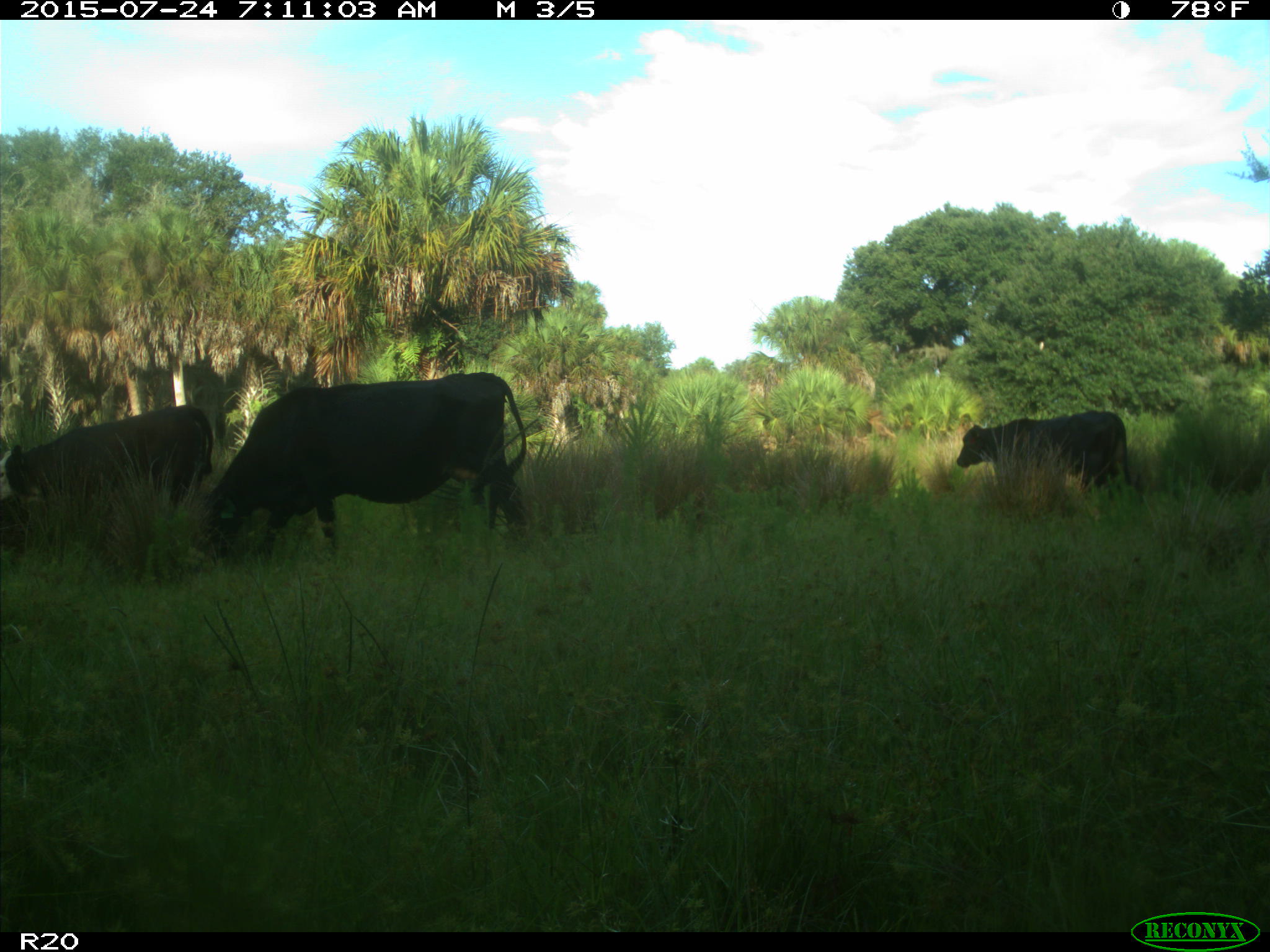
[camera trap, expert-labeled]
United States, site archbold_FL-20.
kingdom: Animalia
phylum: Chordata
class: Mammalia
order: Artiodactyla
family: Bovidae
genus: Bos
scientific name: Bos taurus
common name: domestic cow